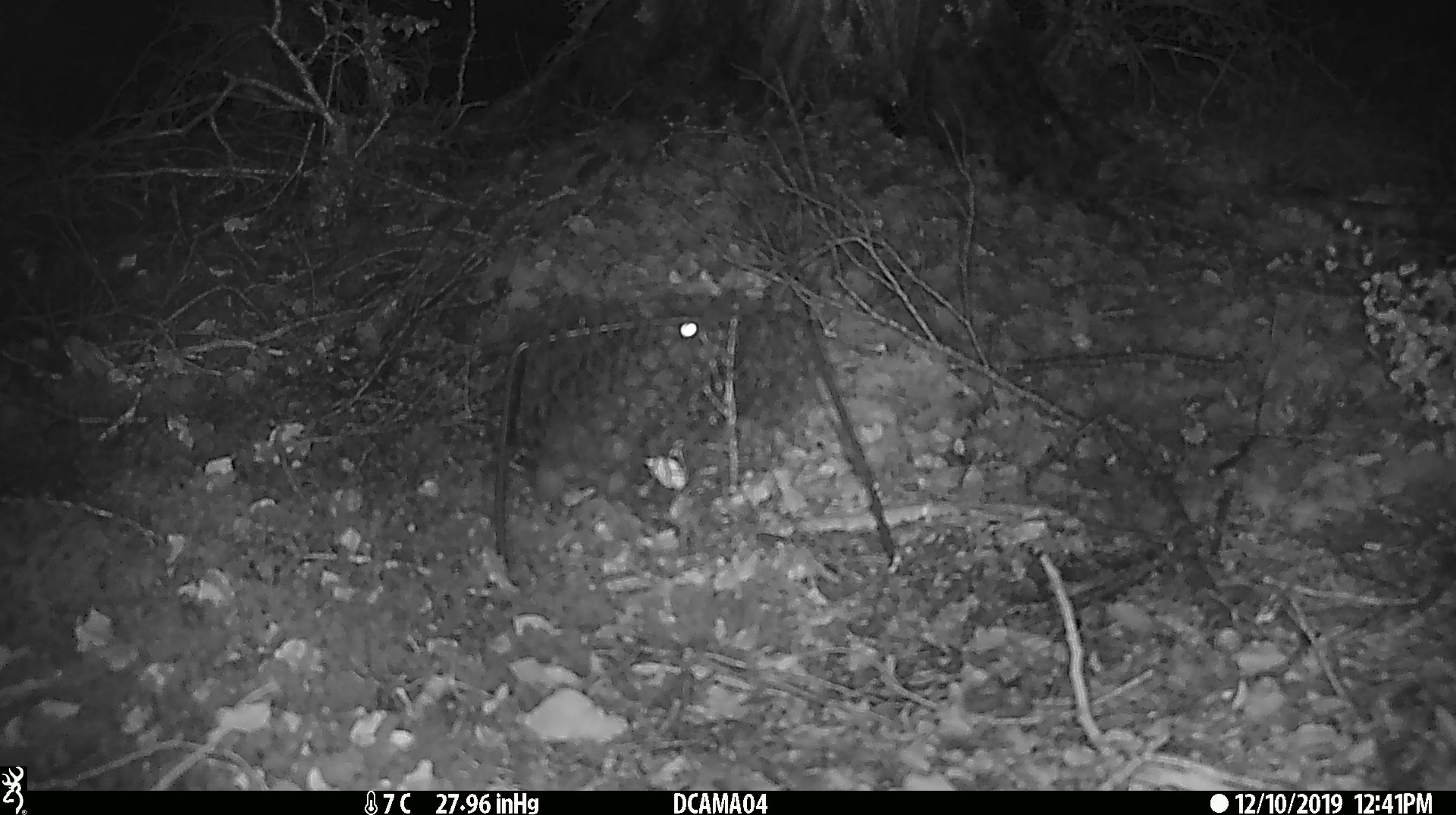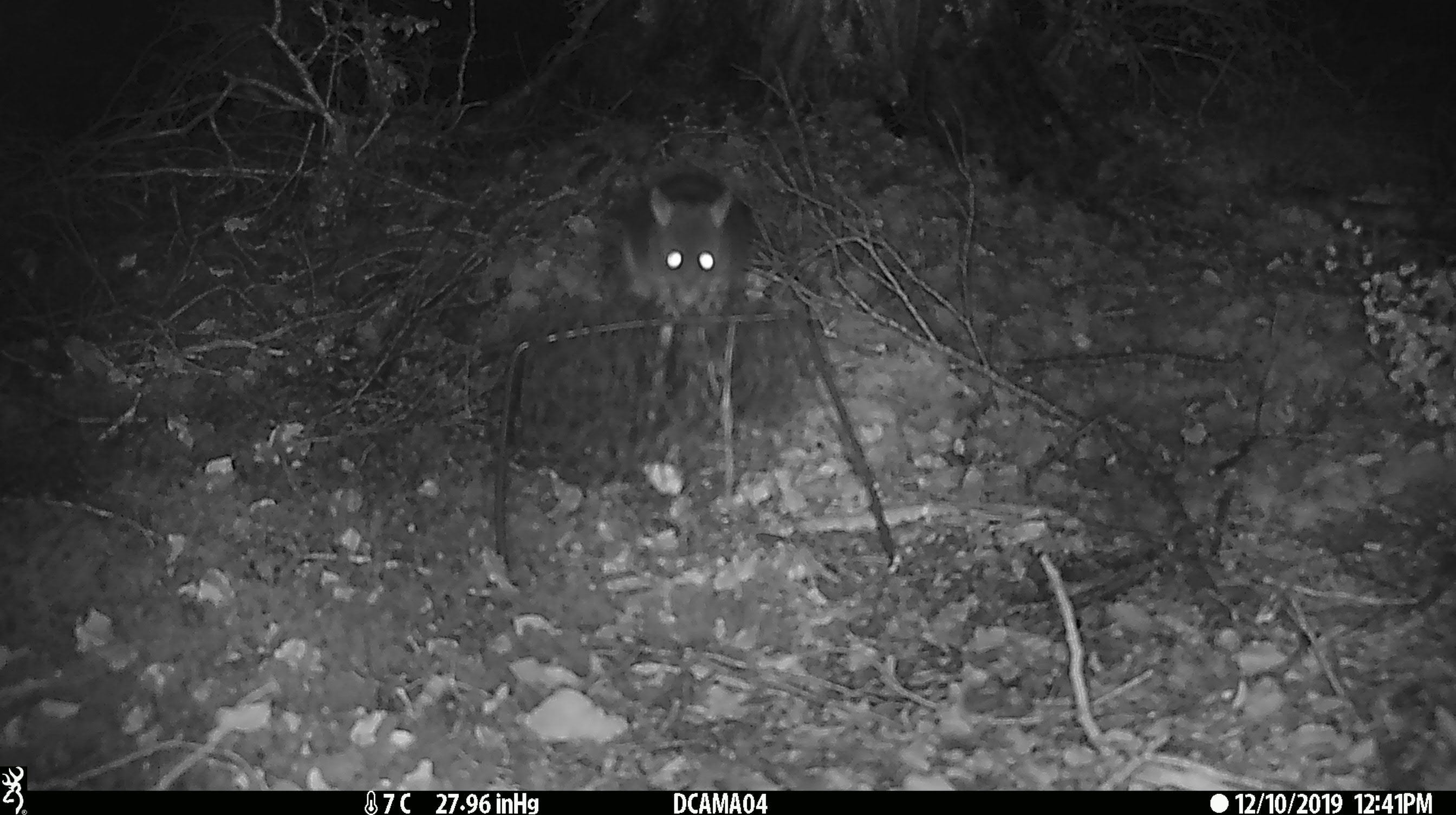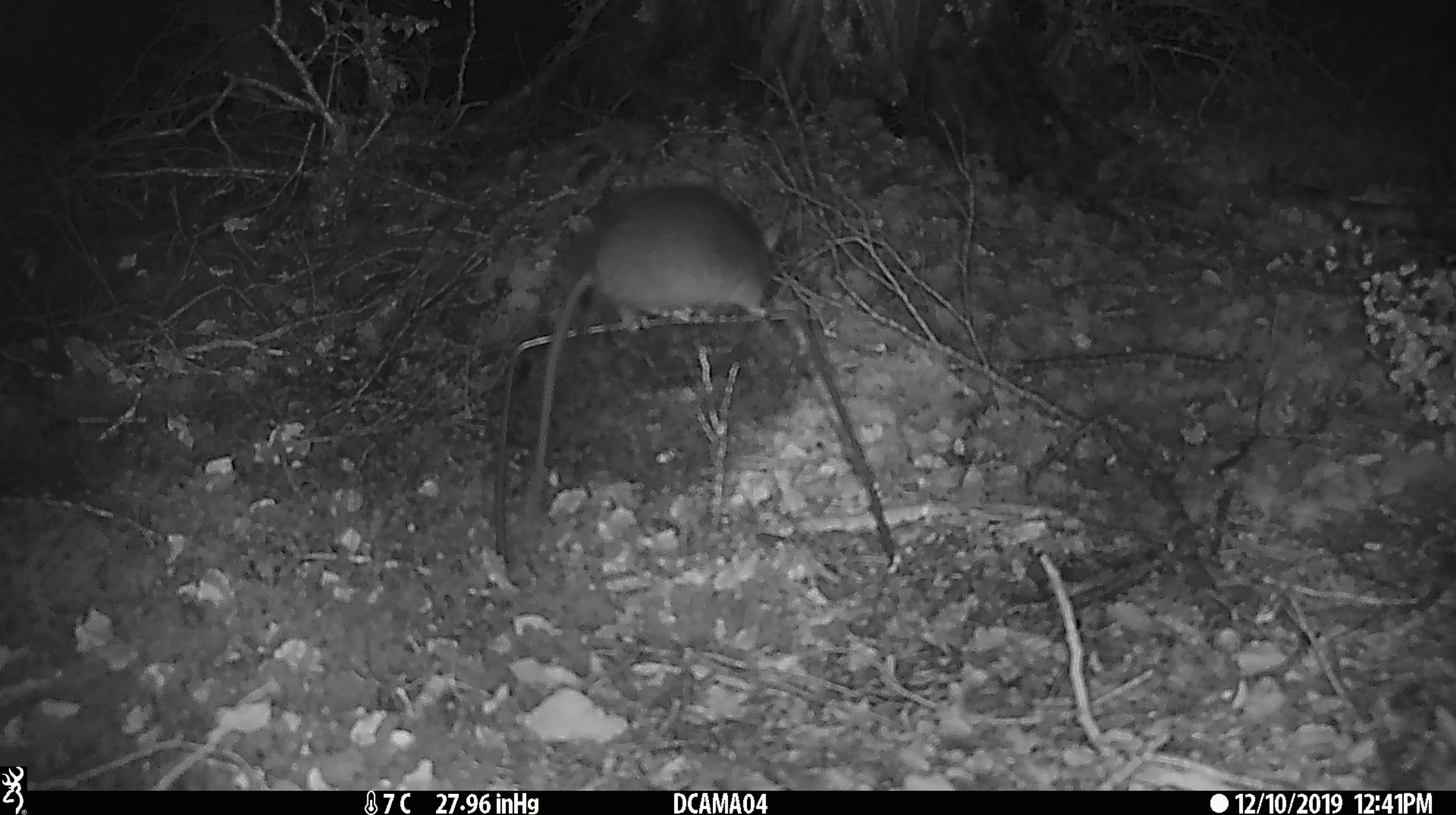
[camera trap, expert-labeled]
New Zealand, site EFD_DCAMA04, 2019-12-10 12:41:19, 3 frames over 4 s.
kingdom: Animalia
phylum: Chordata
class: Mammalia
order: Rodentia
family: Muridae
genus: Rattus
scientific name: Rattus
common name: rat